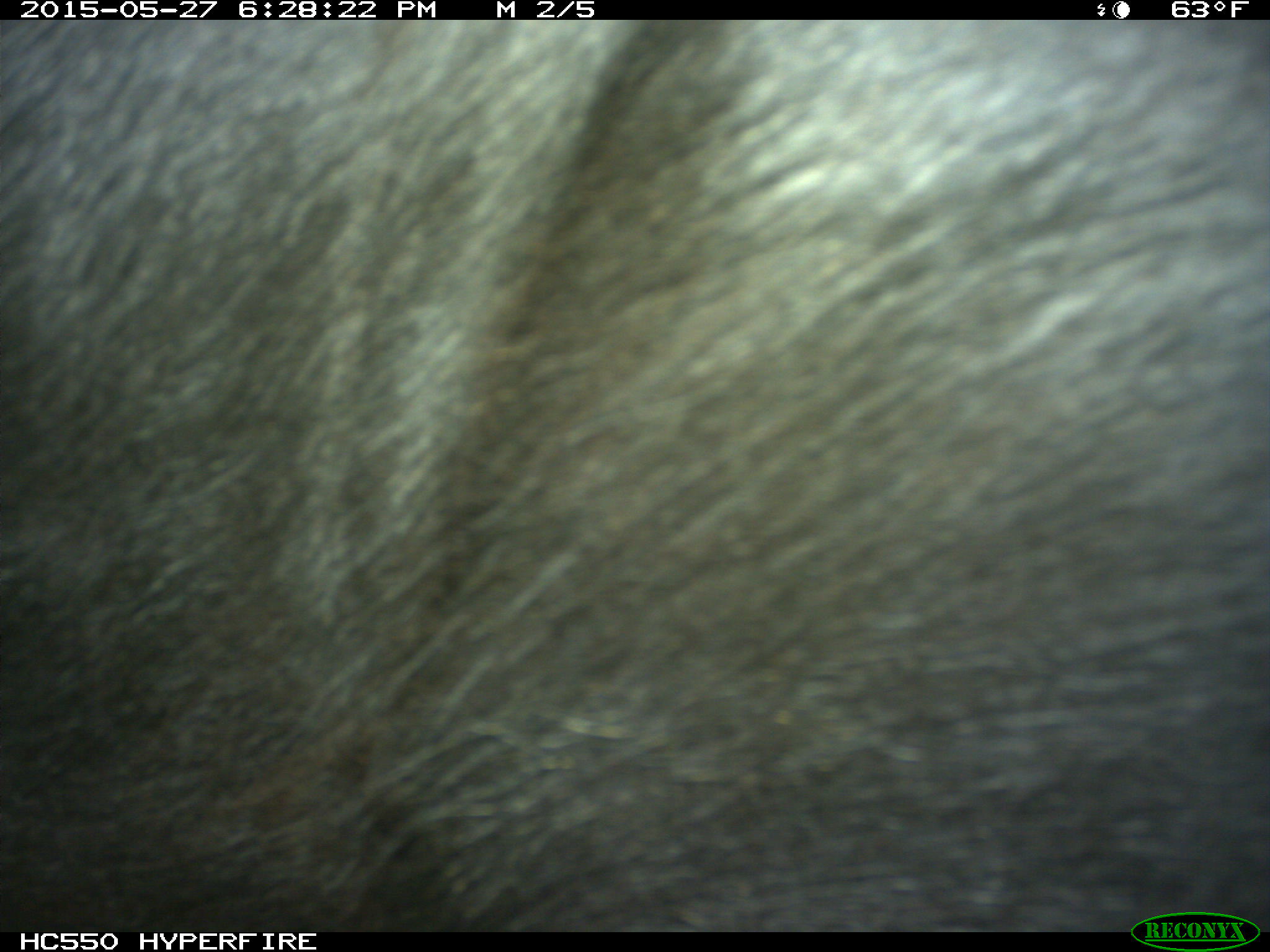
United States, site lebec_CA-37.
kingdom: Animalia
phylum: Chordata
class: Mammalia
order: Artiodactyla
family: Bovidae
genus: Bos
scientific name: Bos taurus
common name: domestic cow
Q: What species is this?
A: Bos taurus (domestic cow).